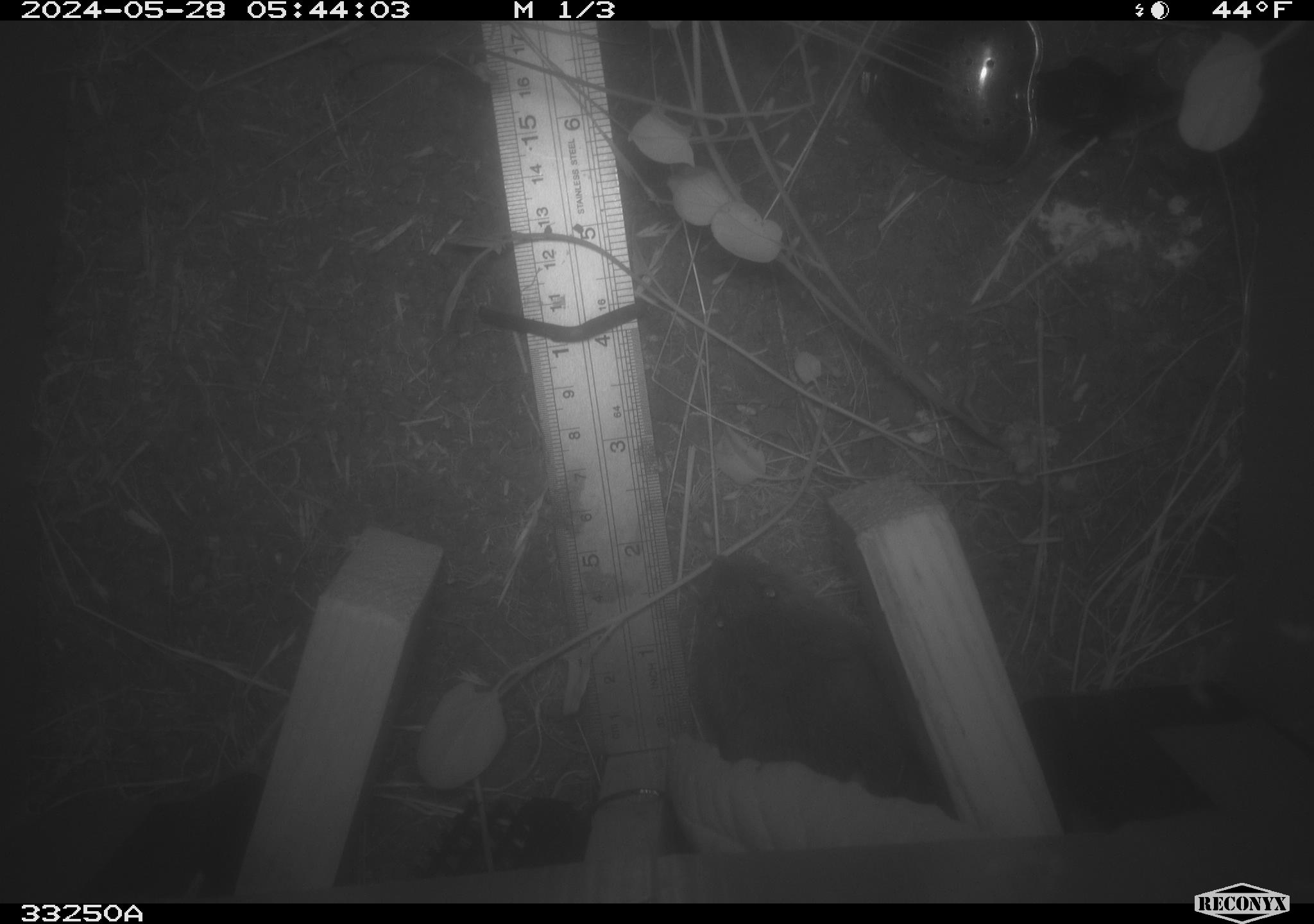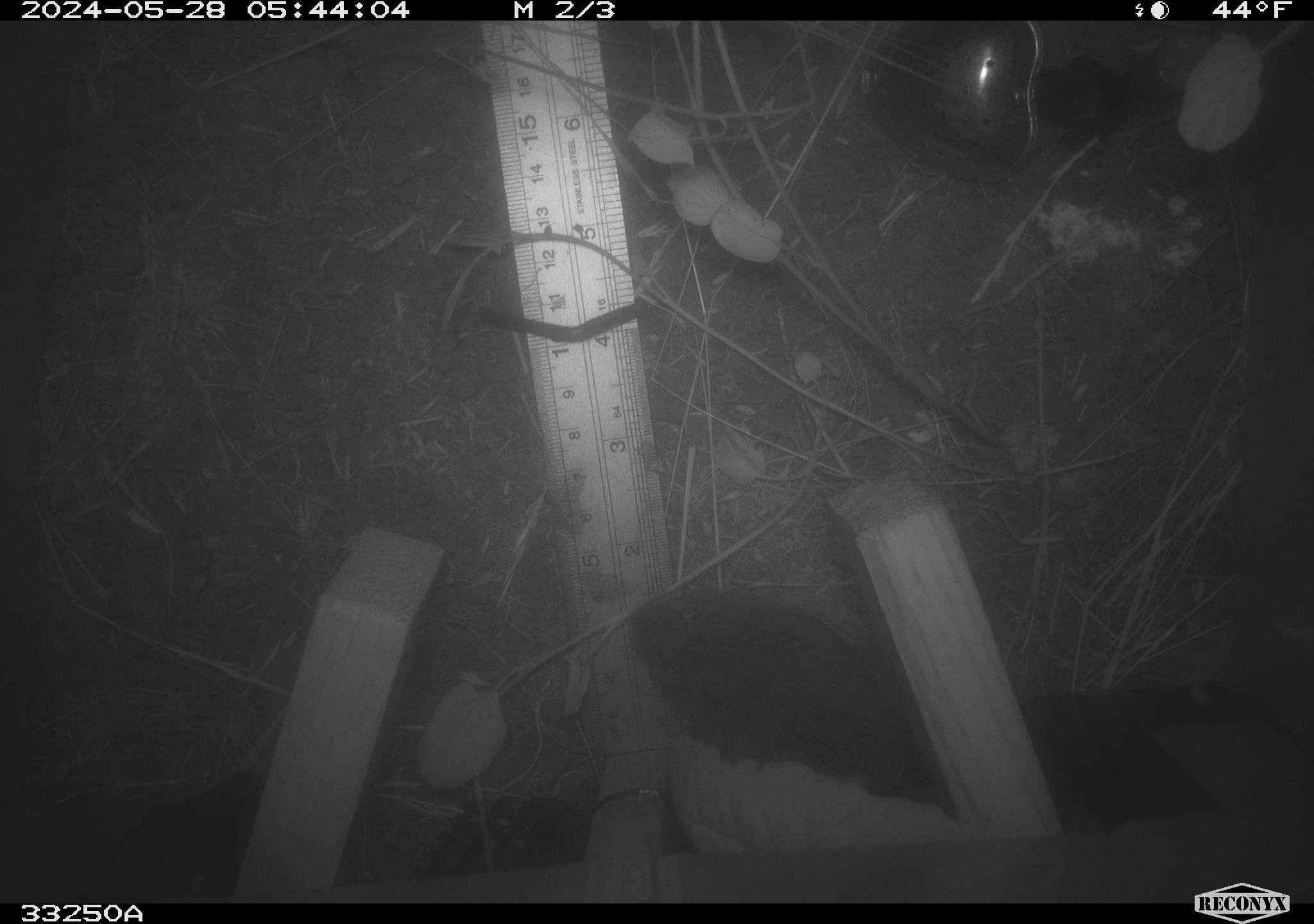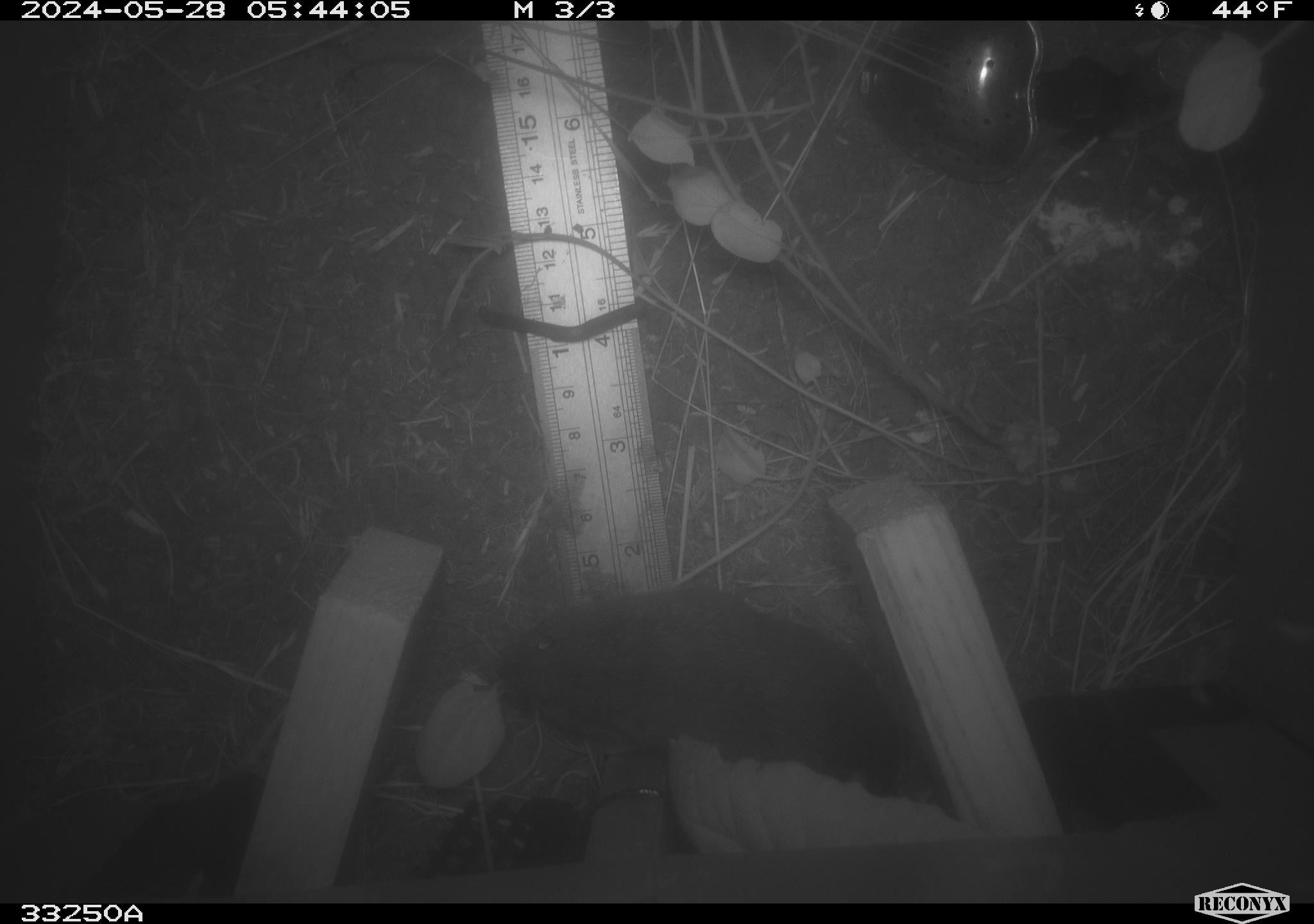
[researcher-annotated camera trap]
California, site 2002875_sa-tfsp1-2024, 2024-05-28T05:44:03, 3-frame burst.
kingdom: Animalia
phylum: Chordata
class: Mammalia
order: Rodentia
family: Cricetidae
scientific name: Arvicolinae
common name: voles, lemmings, and muskrats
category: arvicolinae subfamily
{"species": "arvicolinae subfamily (voles, lemmings, and muskrats) (Arvicolinae)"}